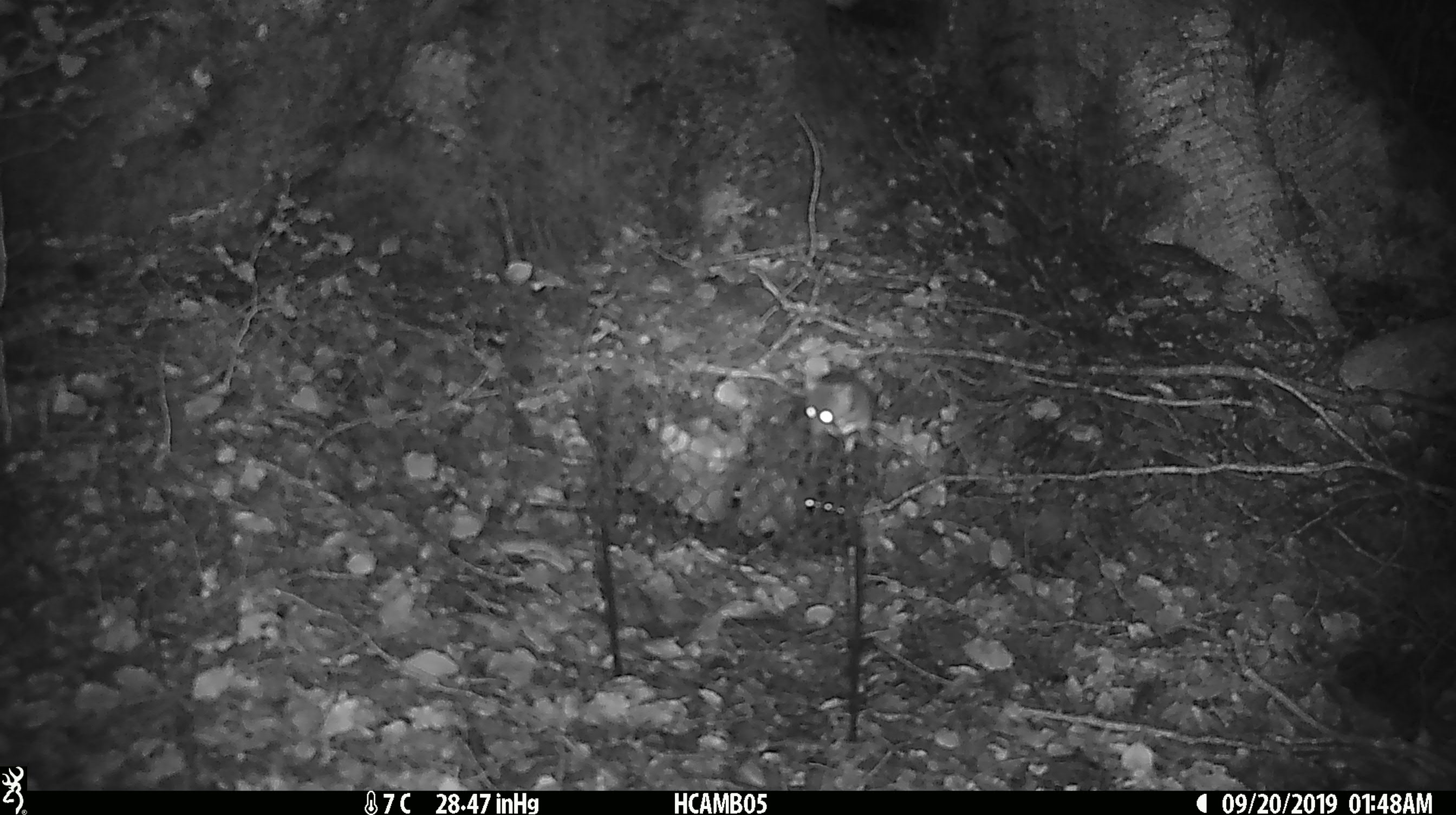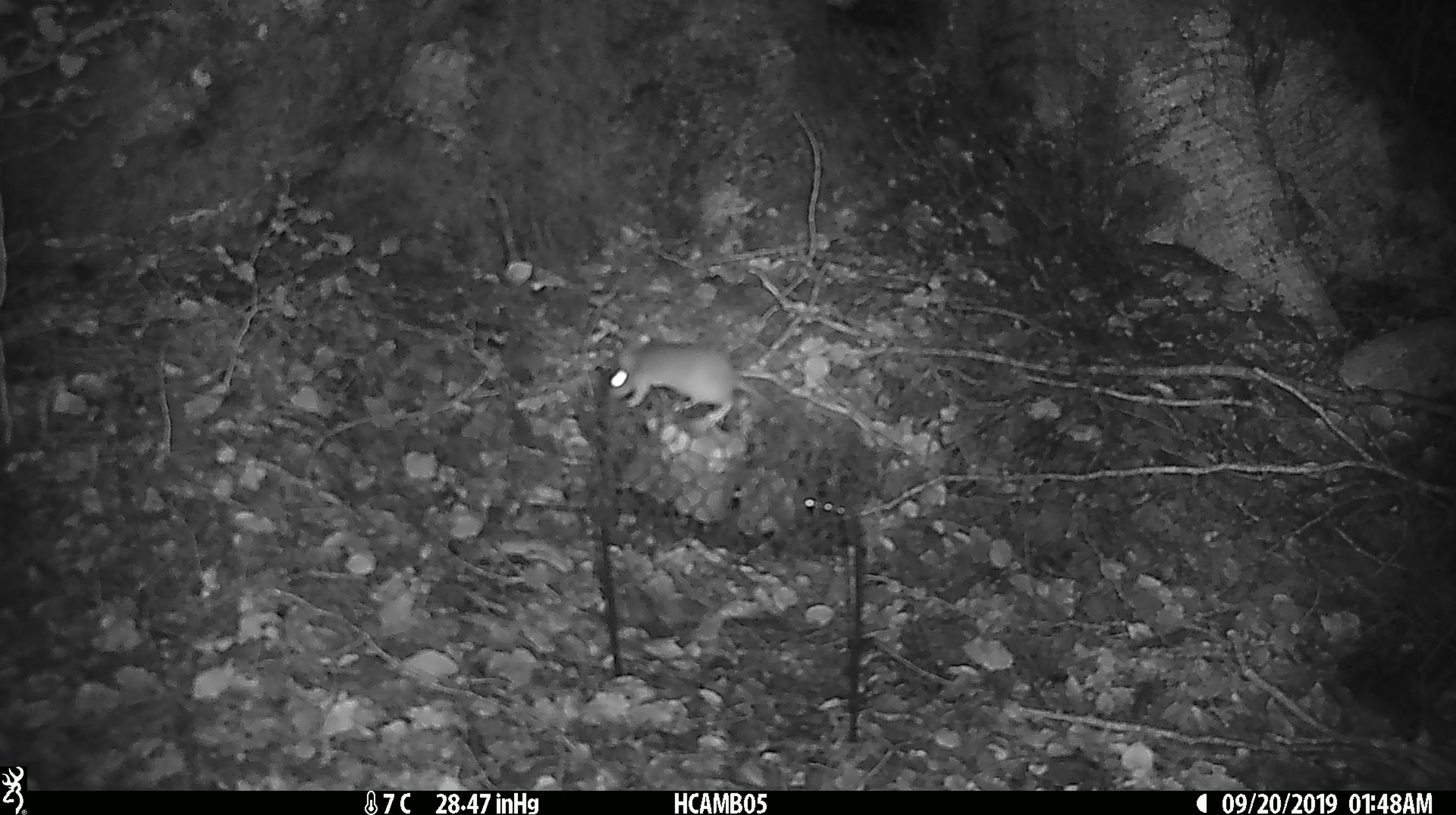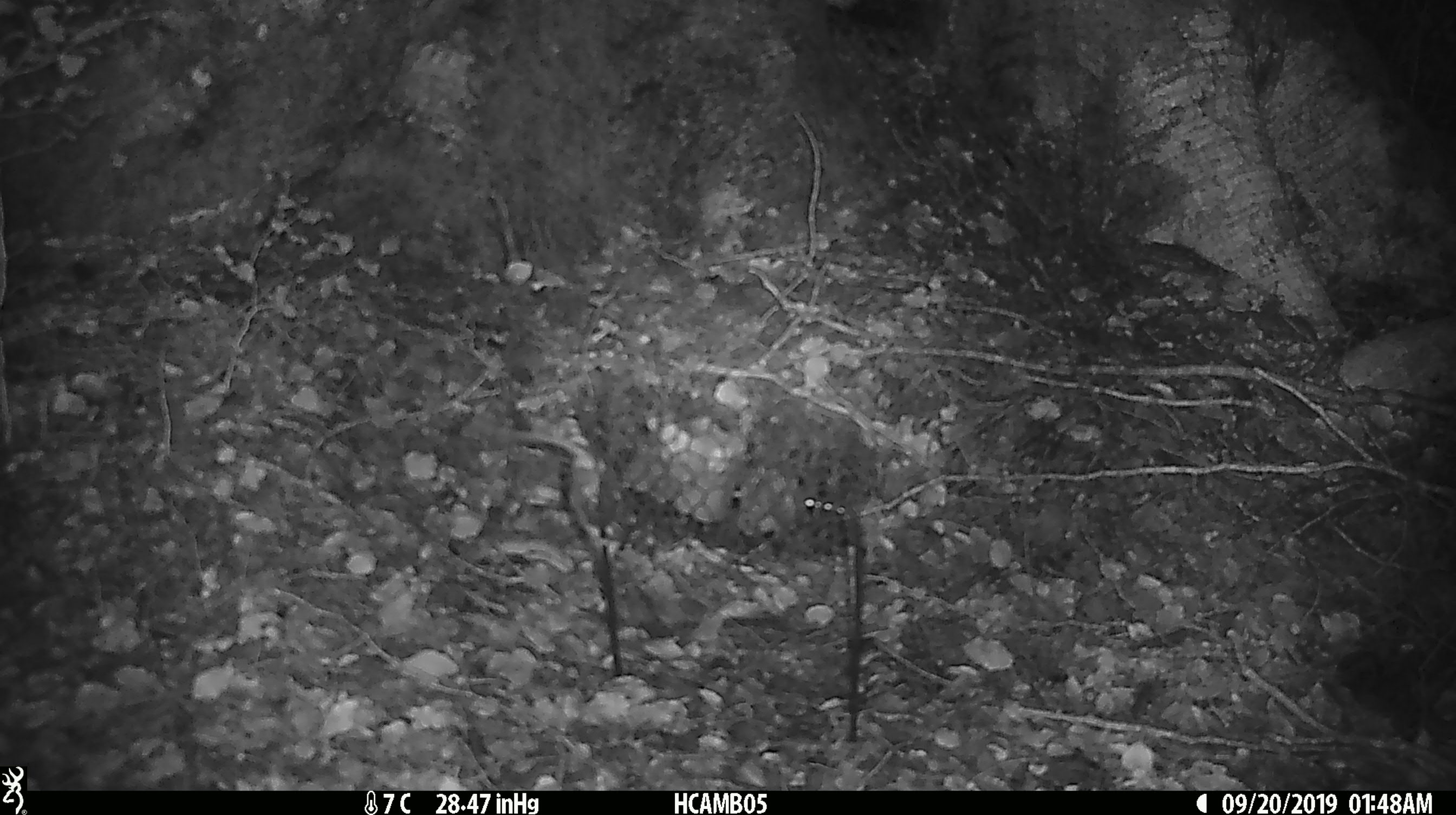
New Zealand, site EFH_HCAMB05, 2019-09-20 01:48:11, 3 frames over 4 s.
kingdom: Animalia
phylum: Chordata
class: Mammalia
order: Rodentia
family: Muridae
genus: Mus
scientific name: Mus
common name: mouse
Mouse (Mus).